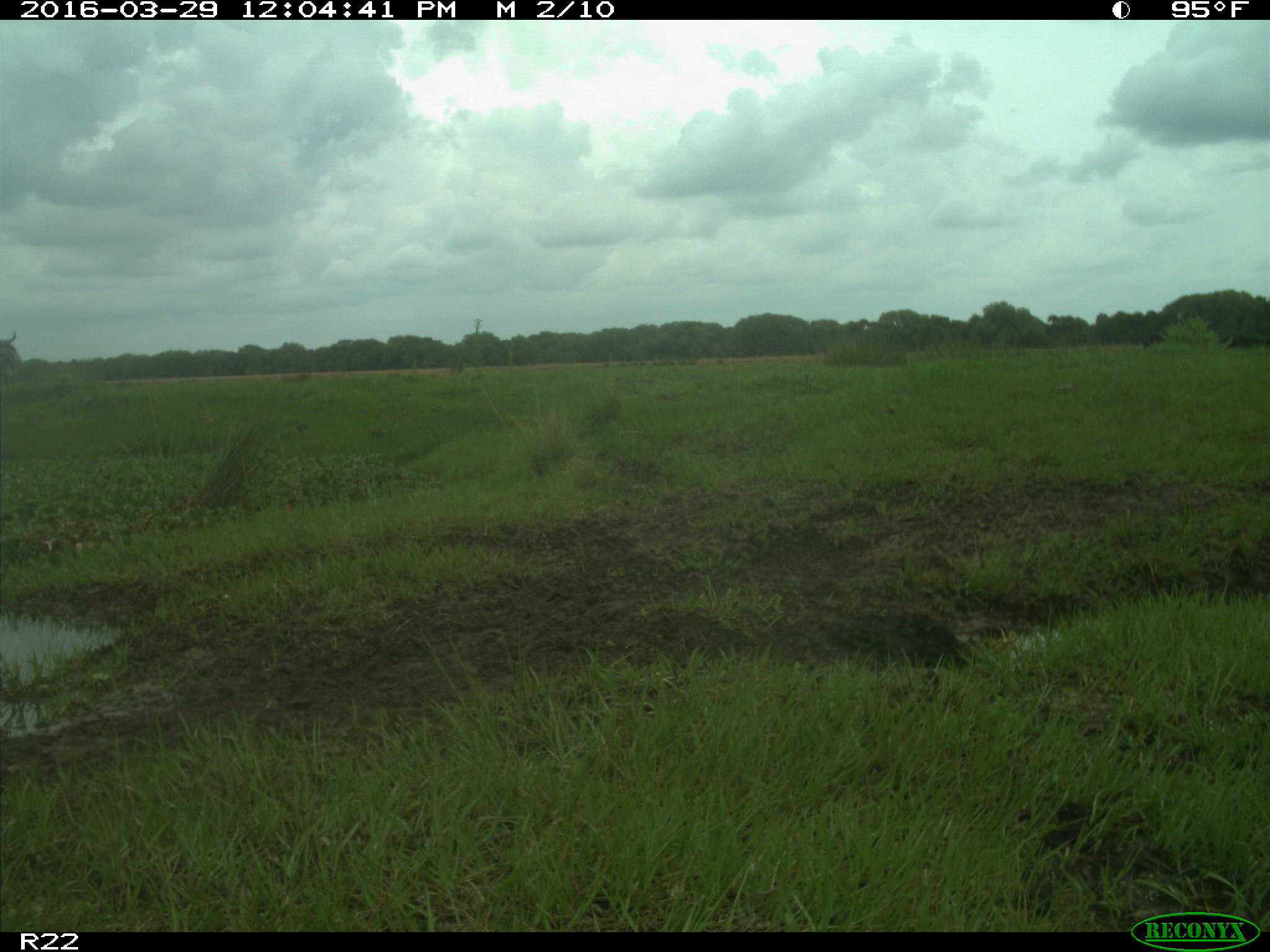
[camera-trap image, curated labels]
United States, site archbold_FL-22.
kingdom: Animalia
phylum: Chordata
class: Mammalia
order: Artiodactyla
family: Bovidae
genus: Bos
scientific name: Bos taurus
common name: domestic cow